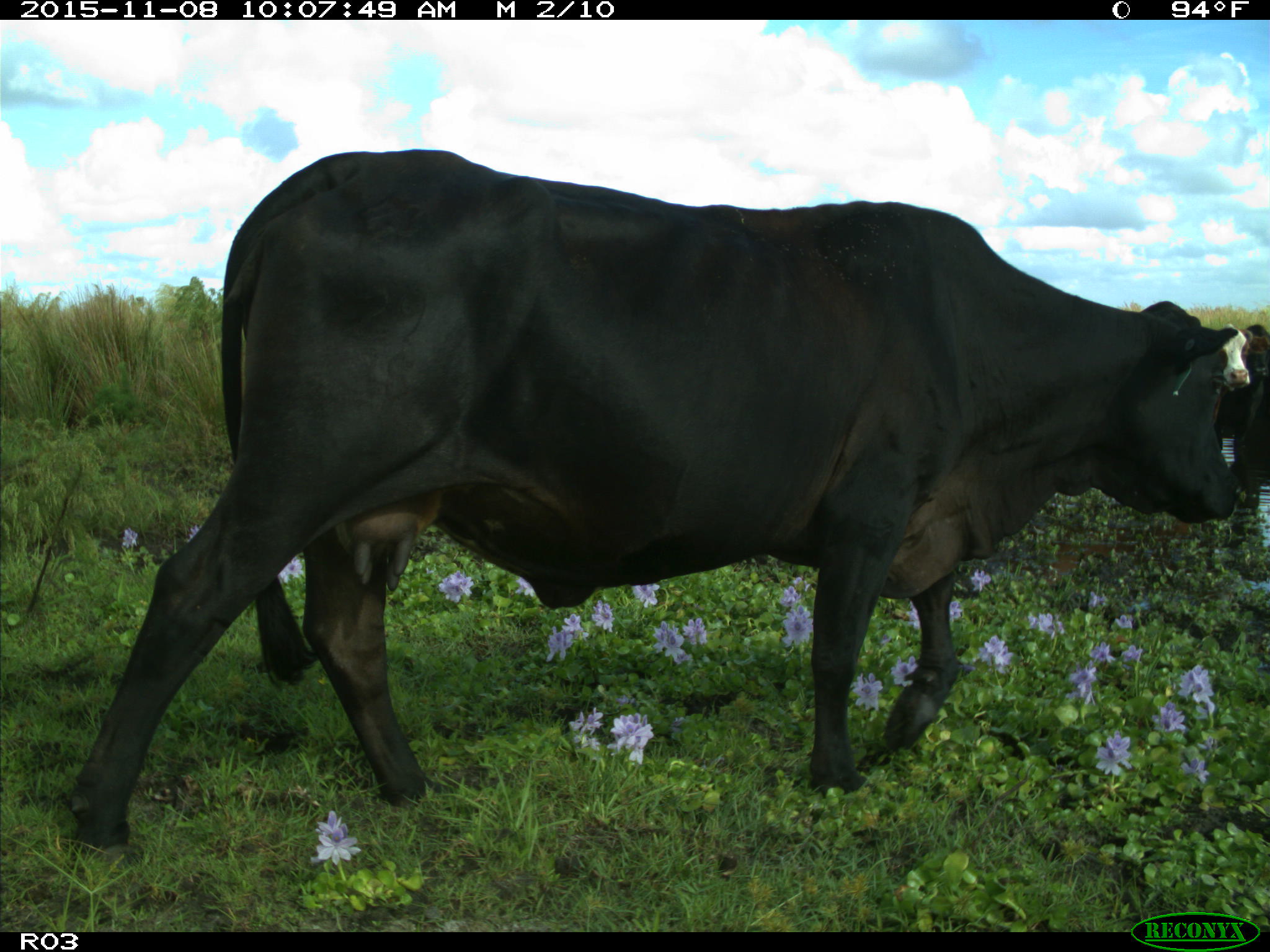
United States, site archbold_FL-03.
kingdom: Animalia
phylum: Chordata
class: Mammalia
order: Artiodactyla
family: Bovidae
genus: Bos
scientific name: Bos taurus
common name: domestic cow